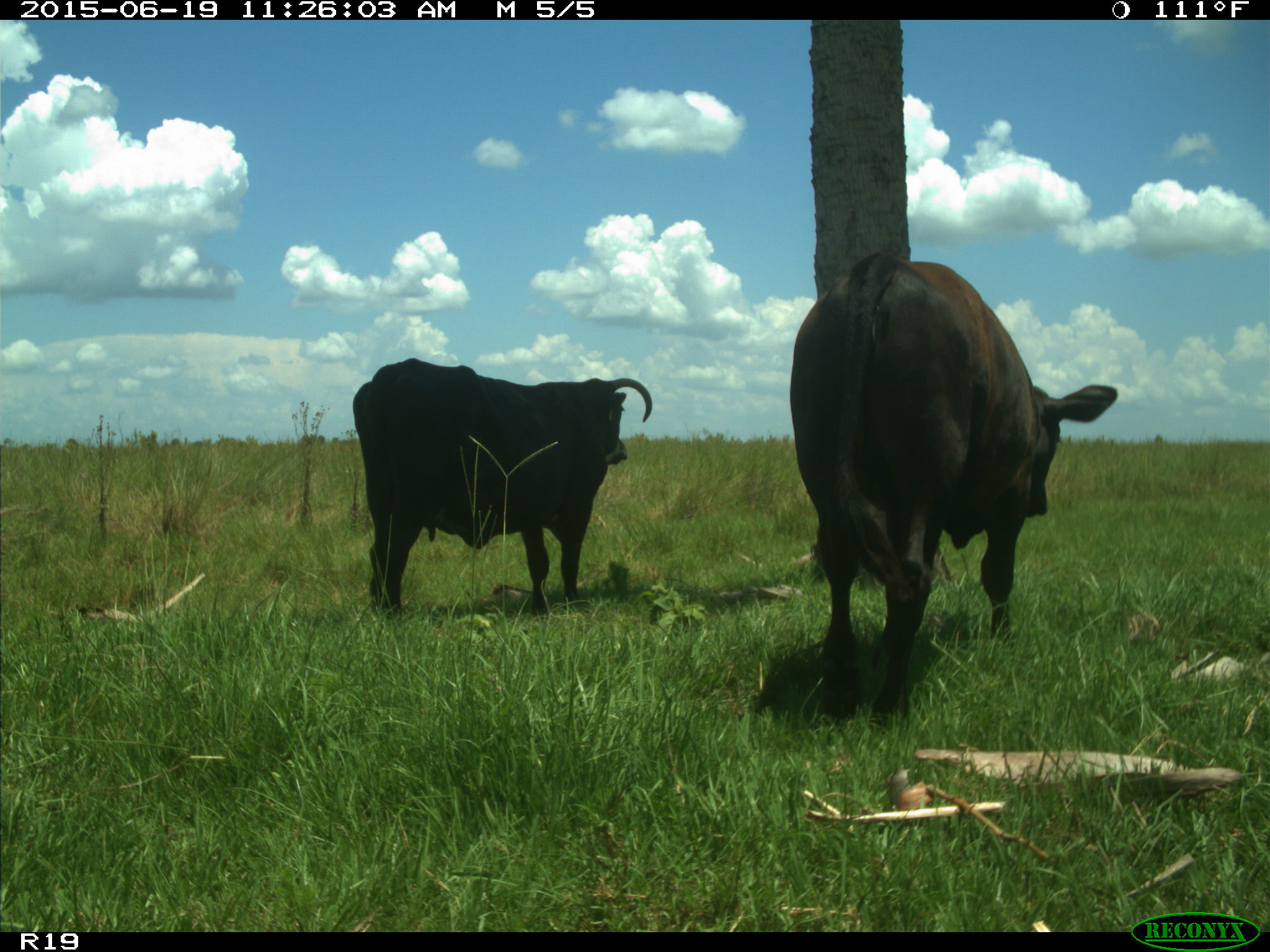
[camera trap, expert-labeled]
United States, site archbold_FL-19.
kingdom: Animalia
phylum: Chordata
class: Mammalia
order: Artiodactyla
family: Bovidae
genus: Bos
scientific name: Bos taurus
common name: domestic cow